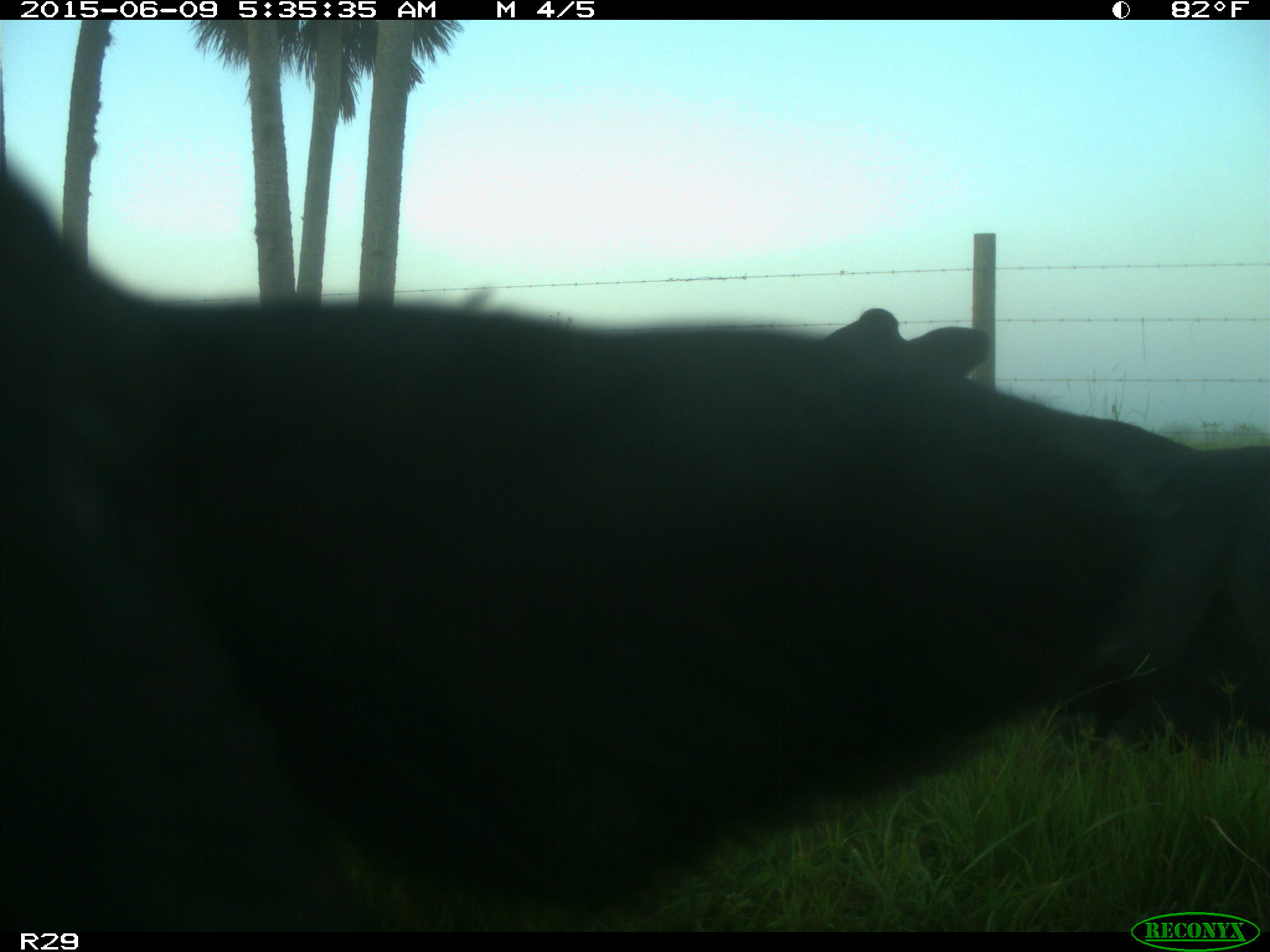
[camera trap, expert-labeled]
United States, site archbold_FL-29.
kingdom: Animalia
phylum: Chordata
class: Mammalia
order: Artiodactyla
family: Bovidae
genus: Bos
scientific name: Bos taurus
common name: domestic cow